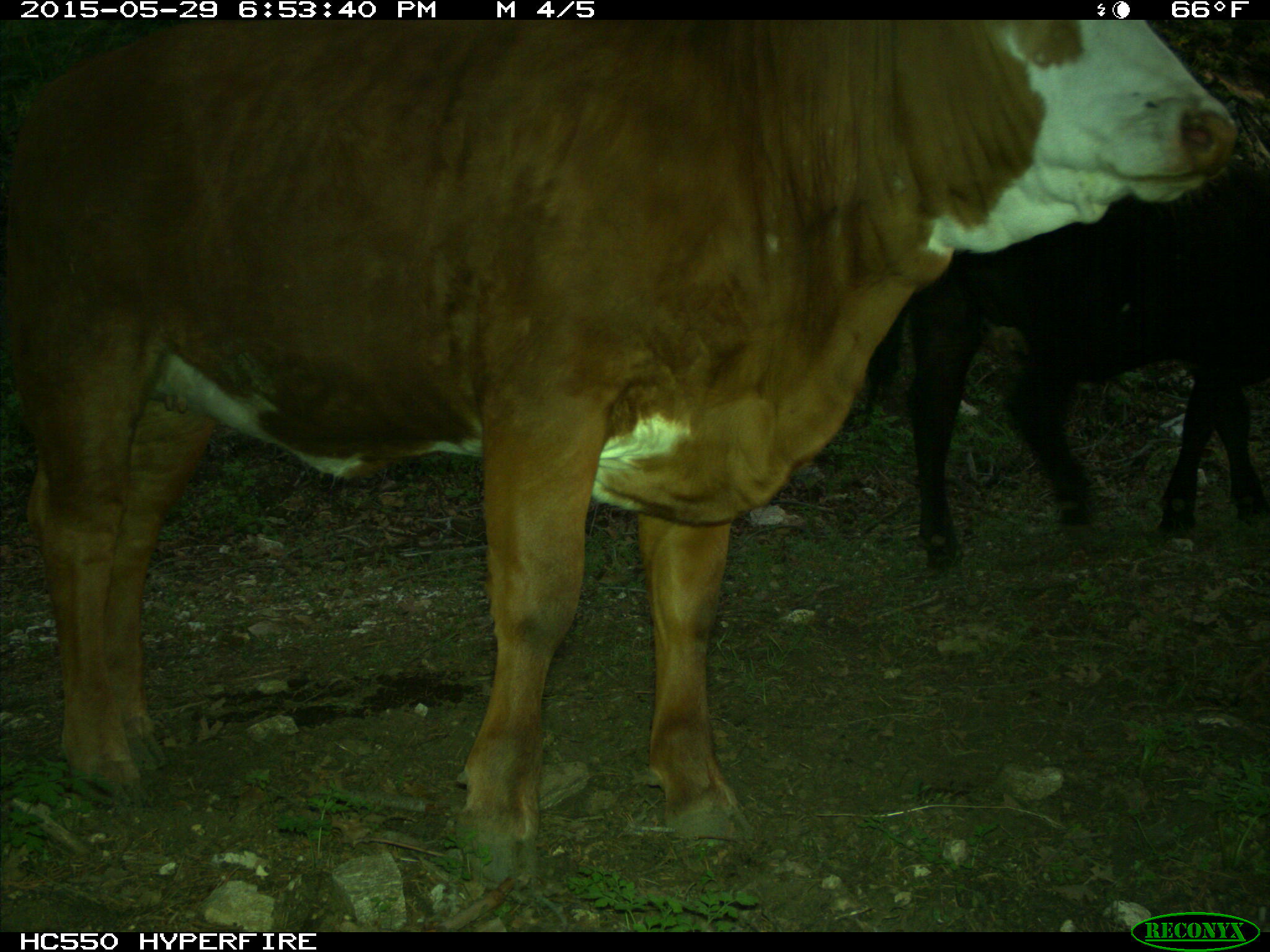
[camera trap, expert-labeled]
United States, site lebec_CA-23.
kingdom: Animalia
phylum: Chordata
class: Mammalia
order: Artiodactyla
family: Bovidae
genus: Bos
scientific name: Bos taurus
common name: domestic cow